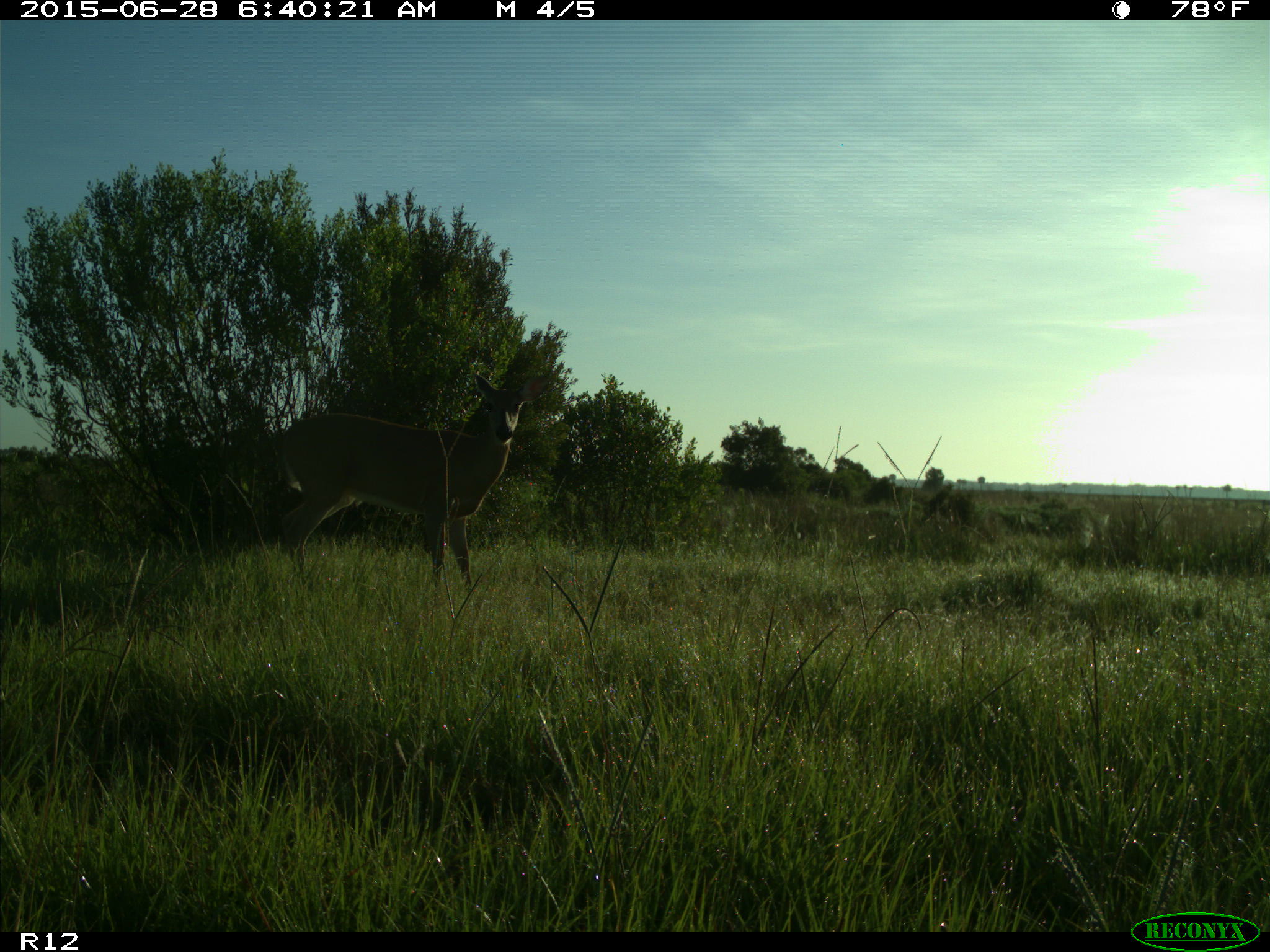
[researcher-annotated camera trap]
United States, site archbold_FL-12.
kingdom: Animalia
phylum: Chordata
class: Mammalia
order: Artiodactyla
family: Cervidae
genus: Odocoileus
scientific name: Odocoileus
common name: deer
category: unidentified deer